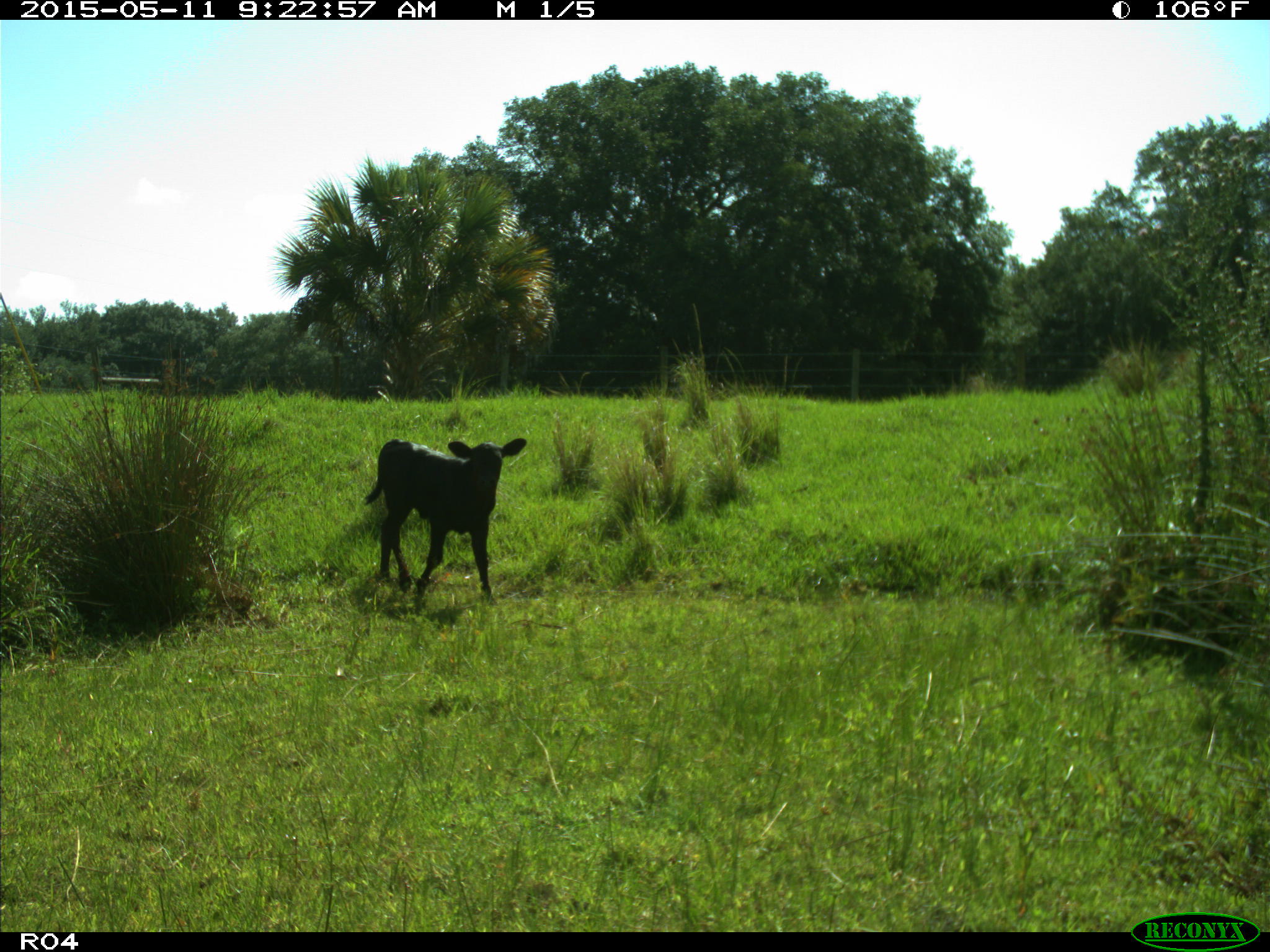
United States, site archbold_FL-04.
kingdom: Animalia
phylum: Chordata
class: Mammalia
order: Artiodactyla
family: Bovidae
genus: Bos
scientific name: Bos taurus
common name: domestic cow